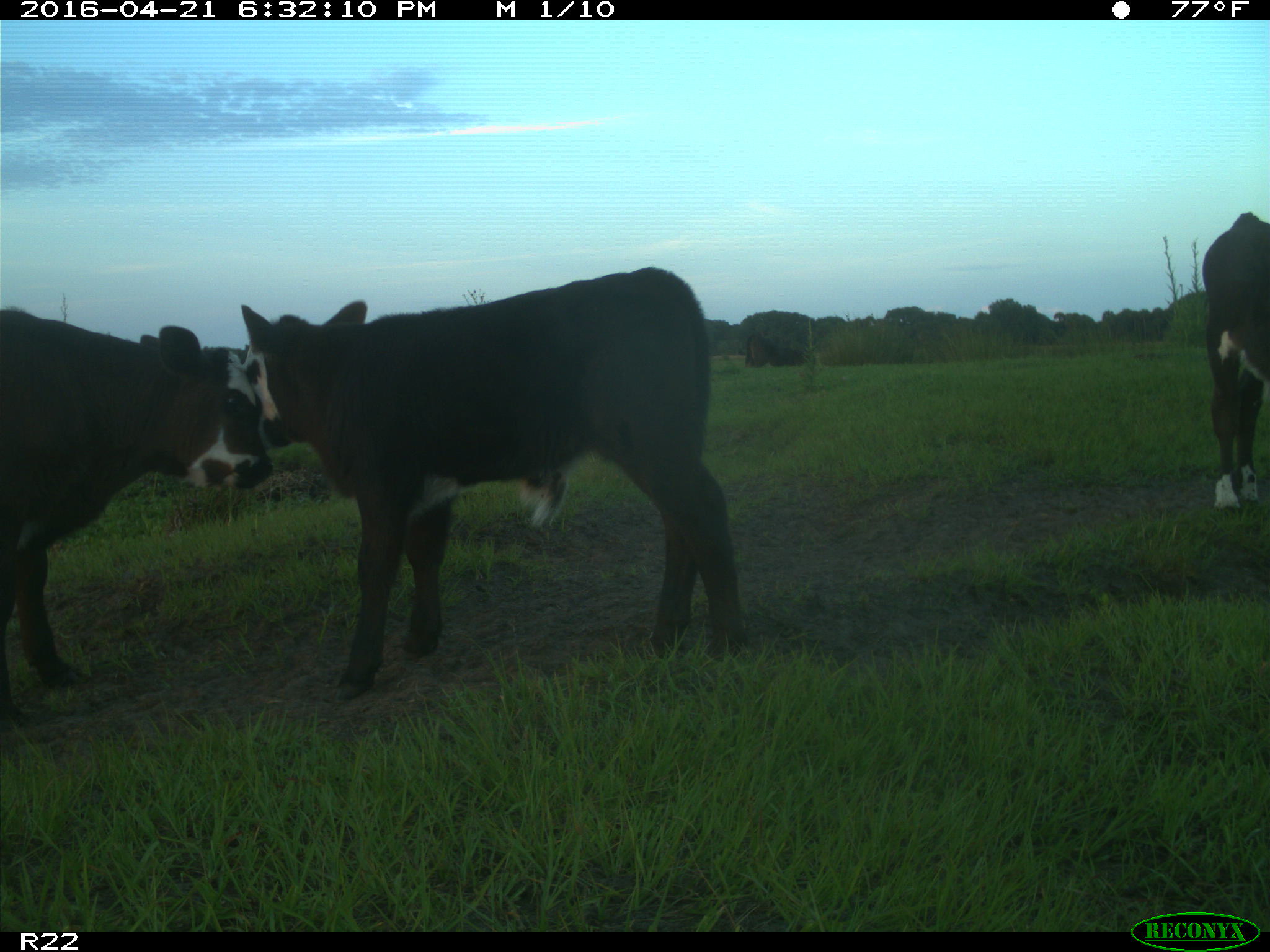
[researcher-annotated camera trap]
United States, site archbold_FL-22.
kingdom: Animalia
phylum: Chordata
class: Mammalia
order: Artiodactyla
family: Bovidae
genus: Bos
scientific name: Bos taurus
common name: domestic cow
Bos taurus (domestic cow).